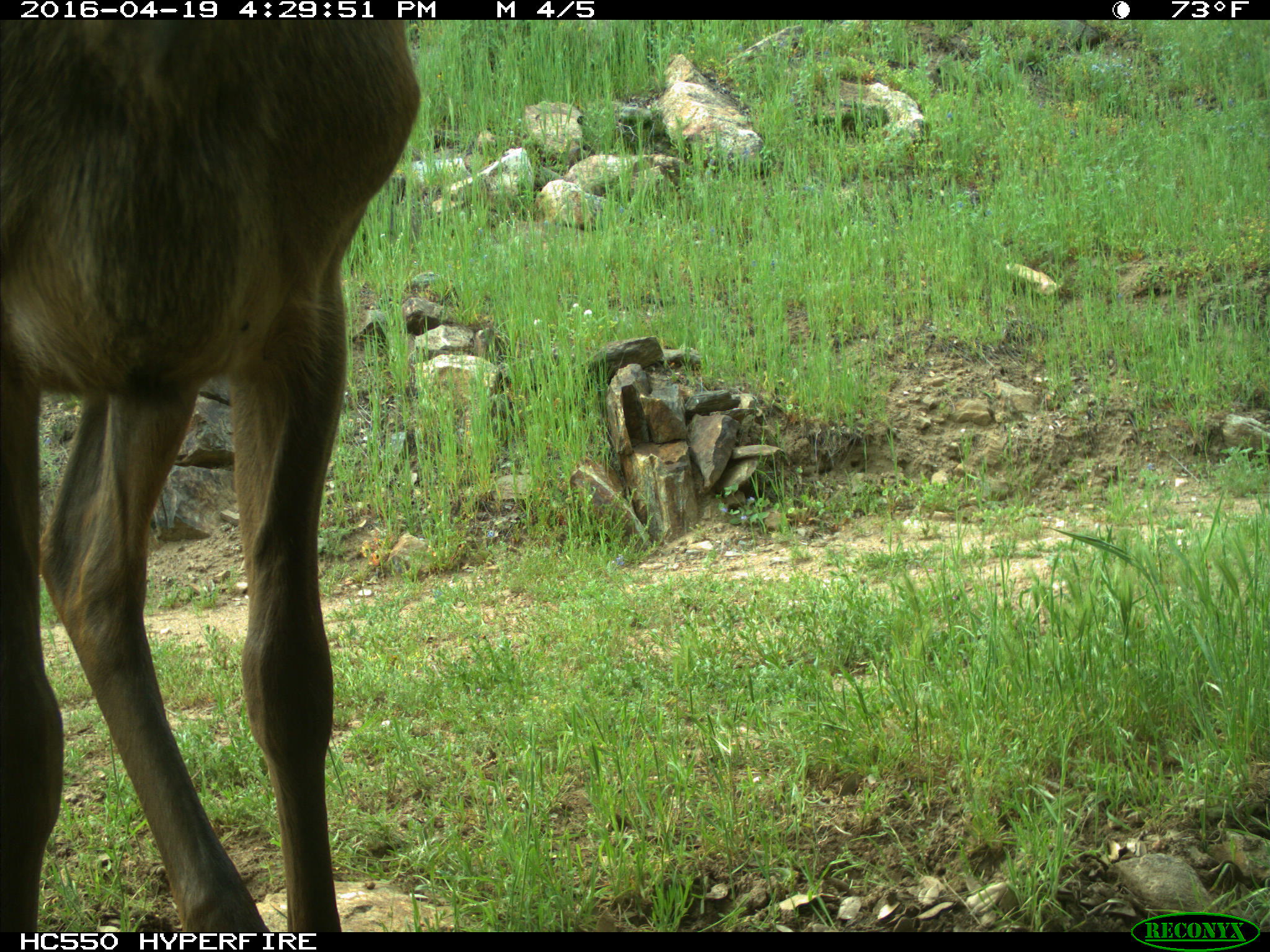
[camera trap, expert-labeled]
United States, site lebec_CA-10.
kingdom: Animalia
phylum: Chordata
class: Mammalia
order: Artiodactyla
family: Cervidae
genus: Cervus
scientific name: Cervus canadensis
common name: elk